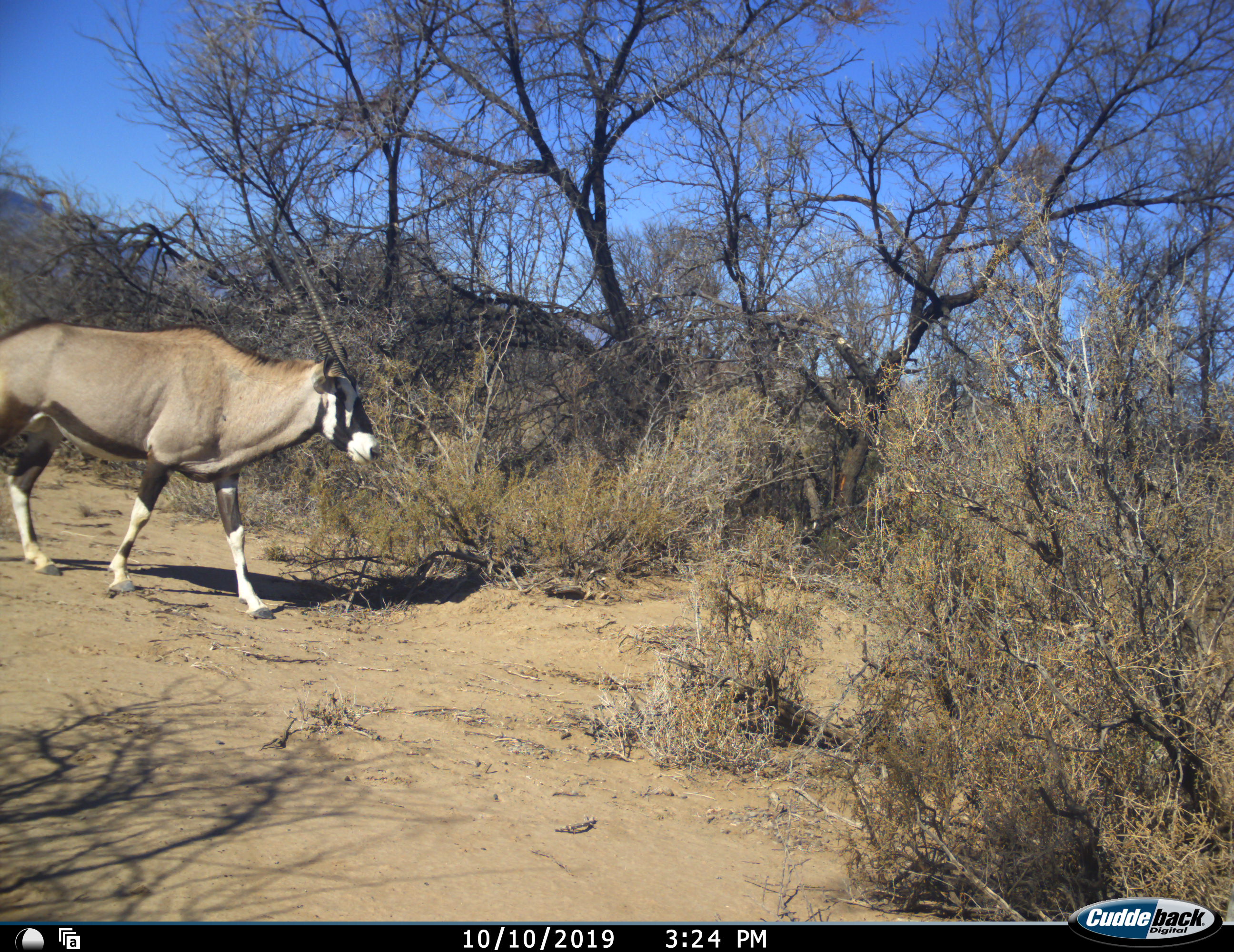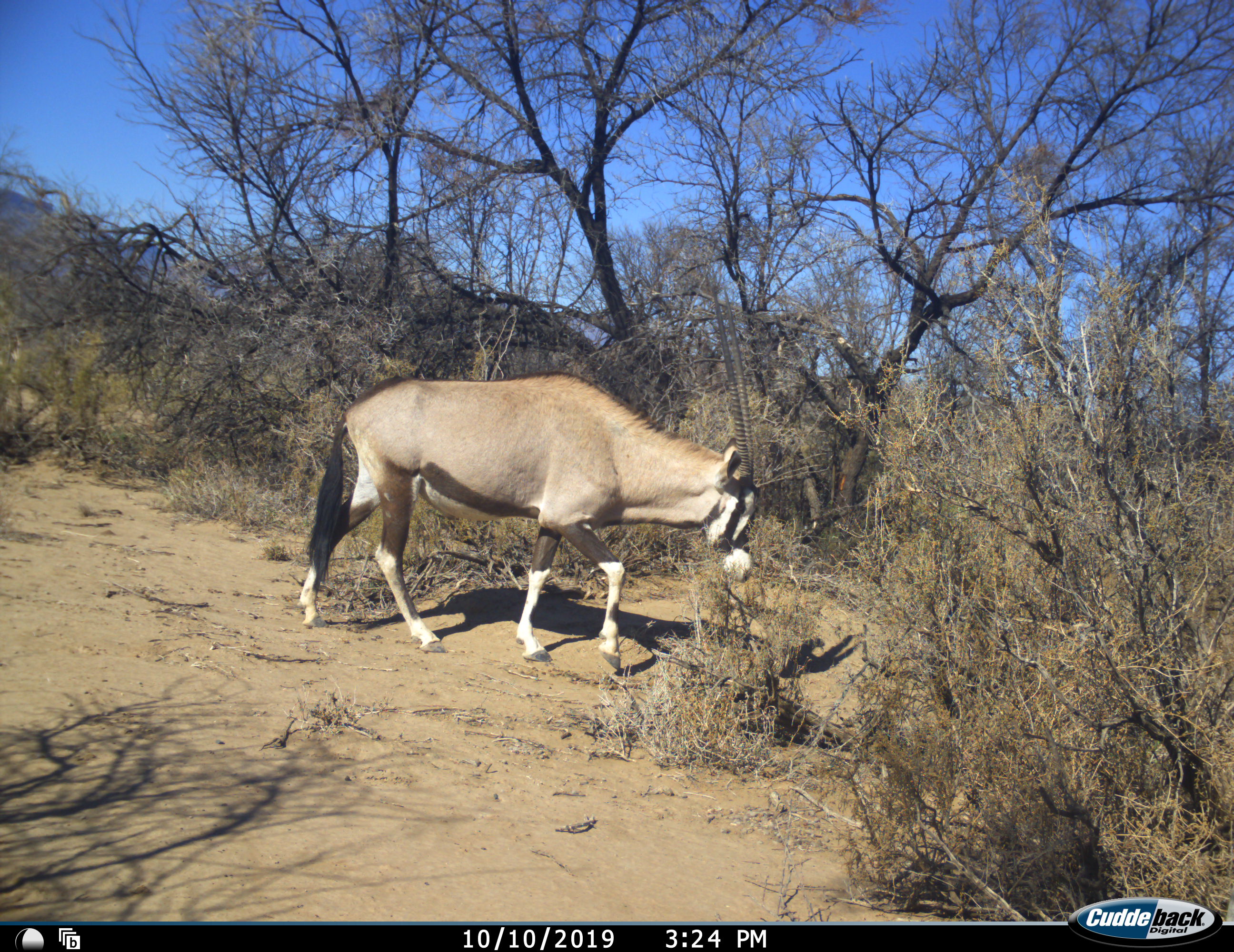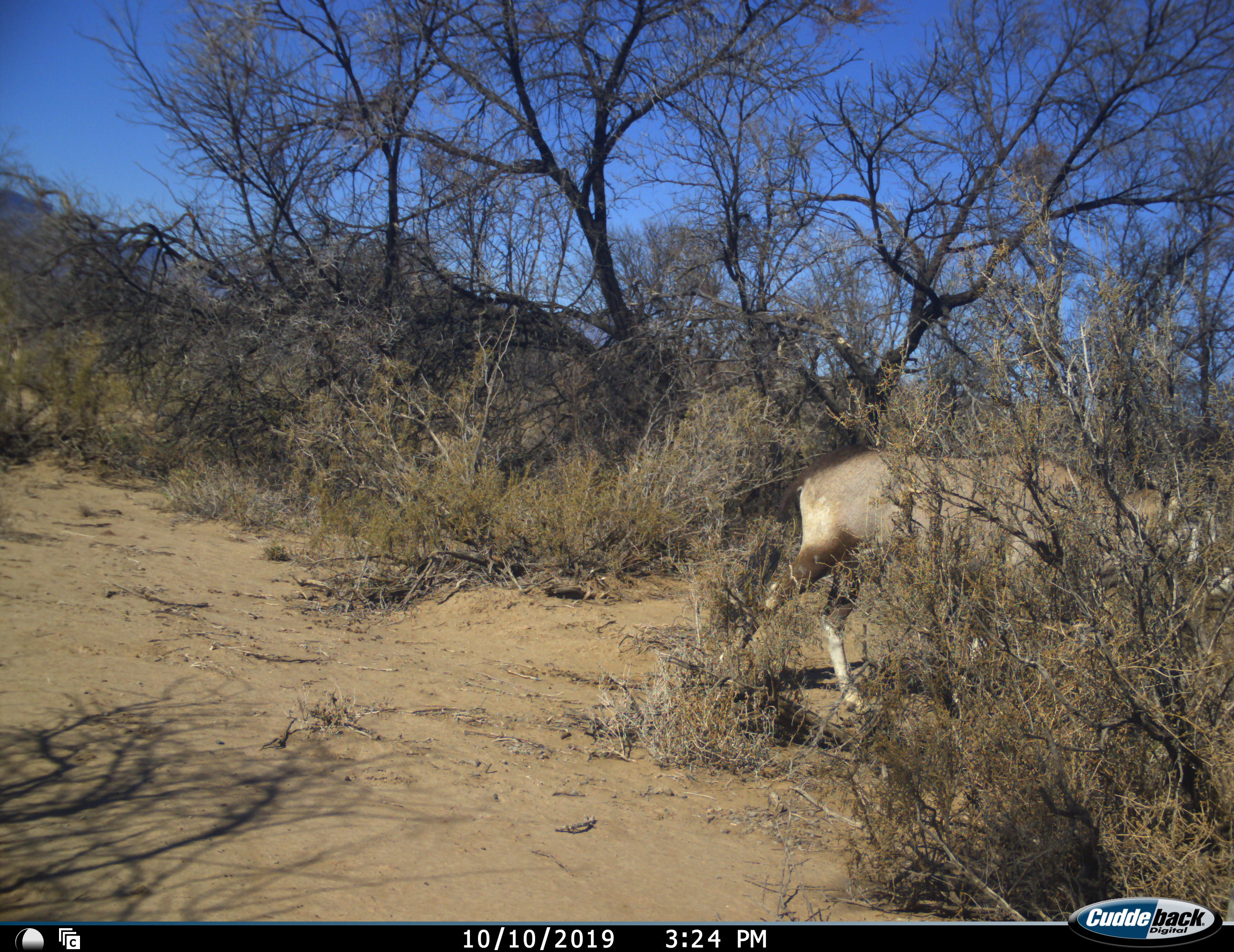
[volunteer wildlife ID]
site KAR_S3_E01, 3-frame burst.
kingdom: Animalia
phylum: Chordata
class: Mammalia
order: Artiodactyla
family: Bovidae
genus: Oryx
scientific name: Oryx gazella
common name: gemsbok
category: oryx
Oryx (gemsbok) (Oryx gazella), count 1. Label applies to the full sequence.